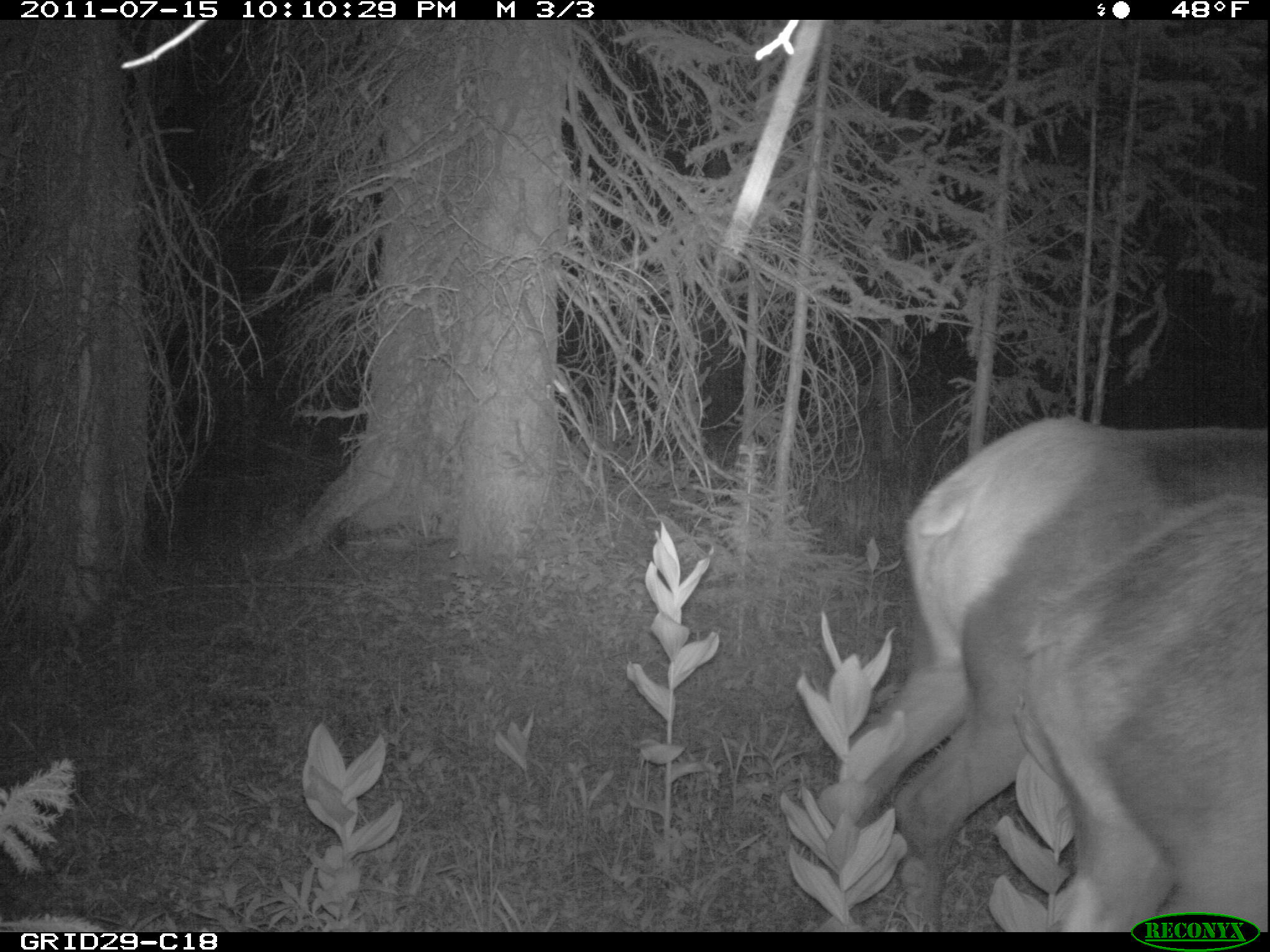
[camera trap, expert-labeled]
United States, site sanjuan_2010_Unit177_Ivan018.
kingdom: Animalia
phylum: Chordata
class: Mammalia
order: Artiodactyla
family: Cervidae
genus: Cervus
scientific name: Cervus elaphus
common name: red deer